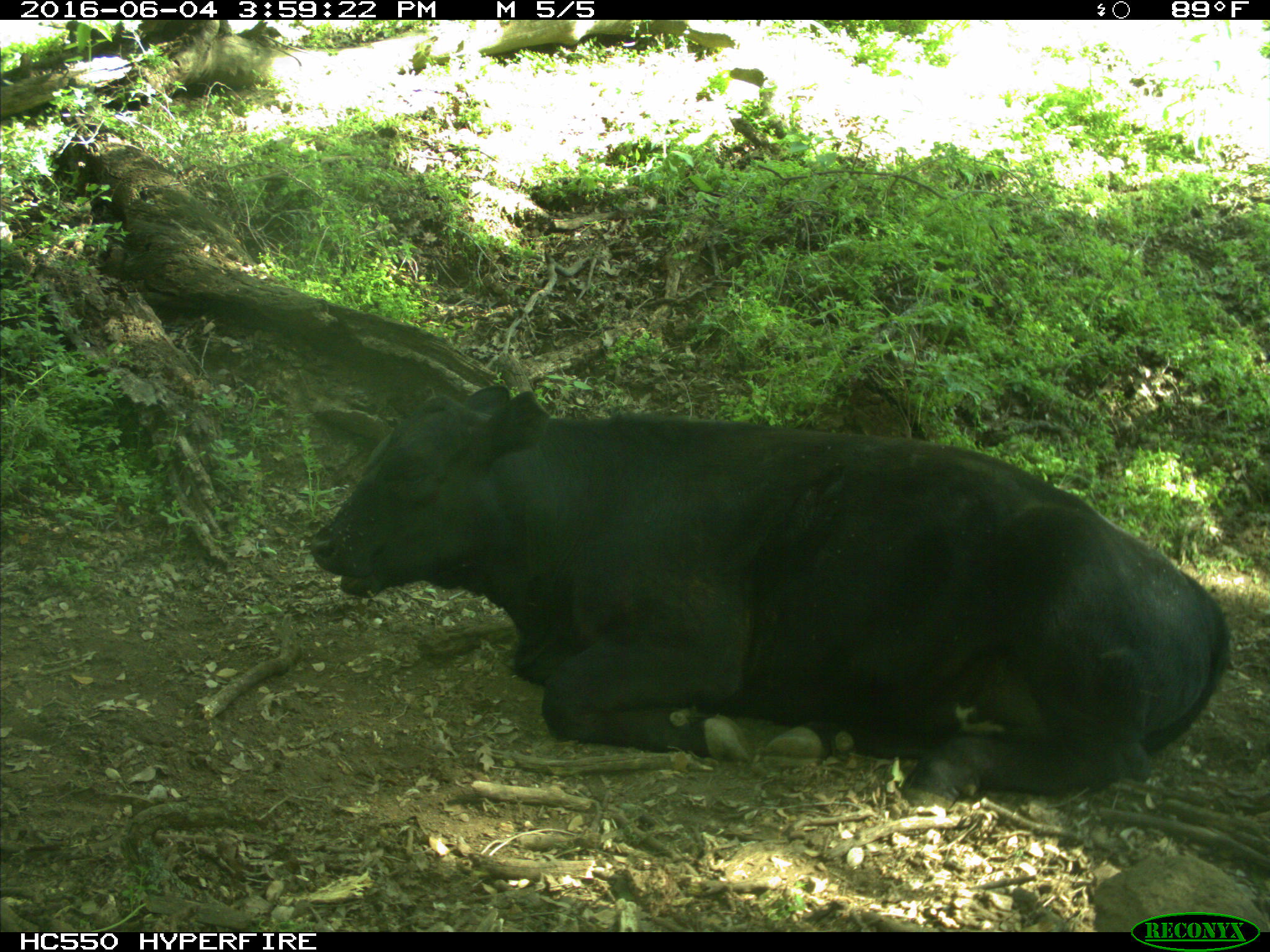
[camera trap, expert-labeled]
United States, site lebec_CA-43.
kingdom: Animalia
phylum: Chordata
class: Mammalia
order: Artiodactyla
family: Bovidae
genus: Bos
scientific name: Bos taurus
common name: domestic cow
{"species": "Bos taurus (domestic cow)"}